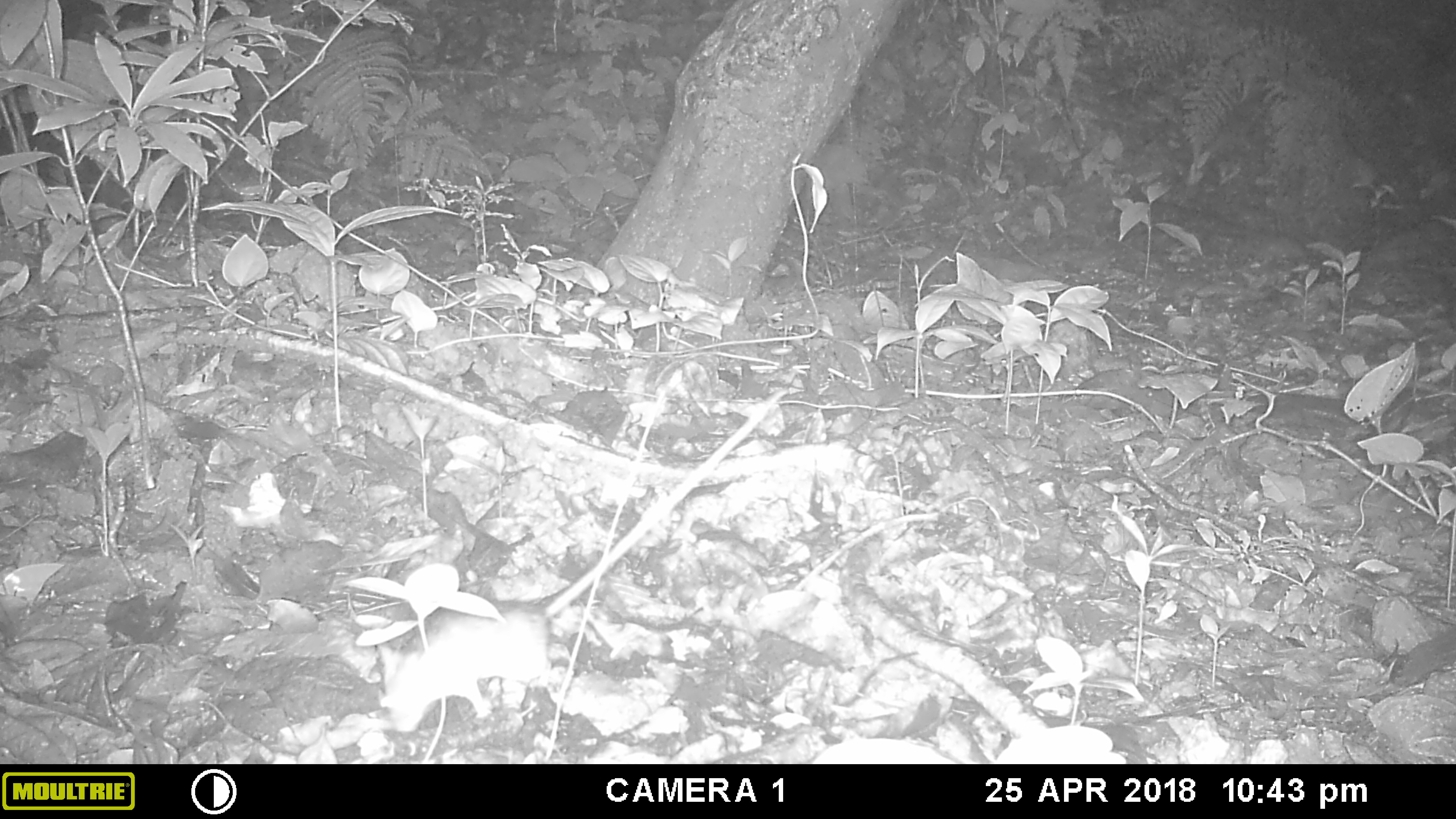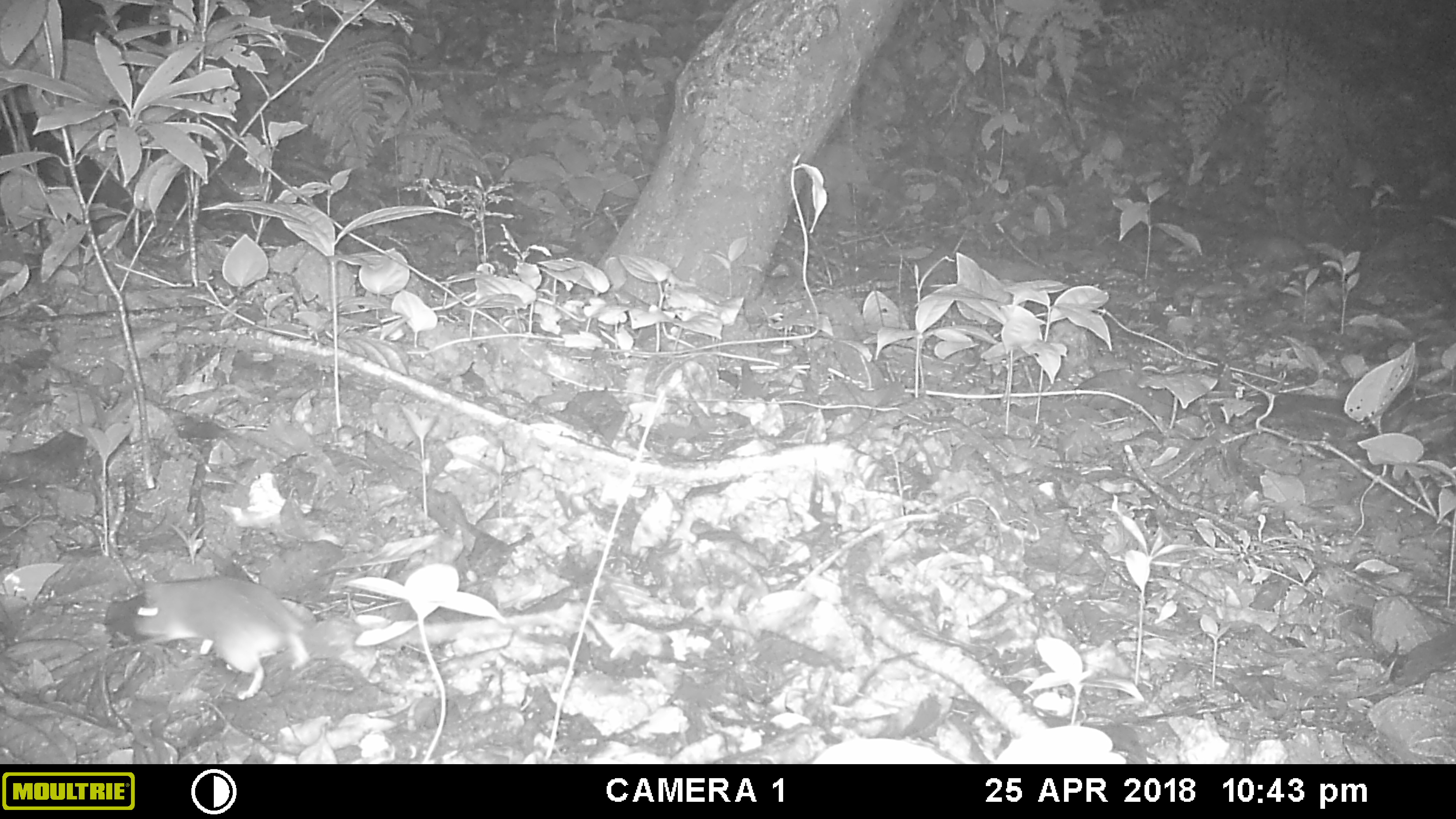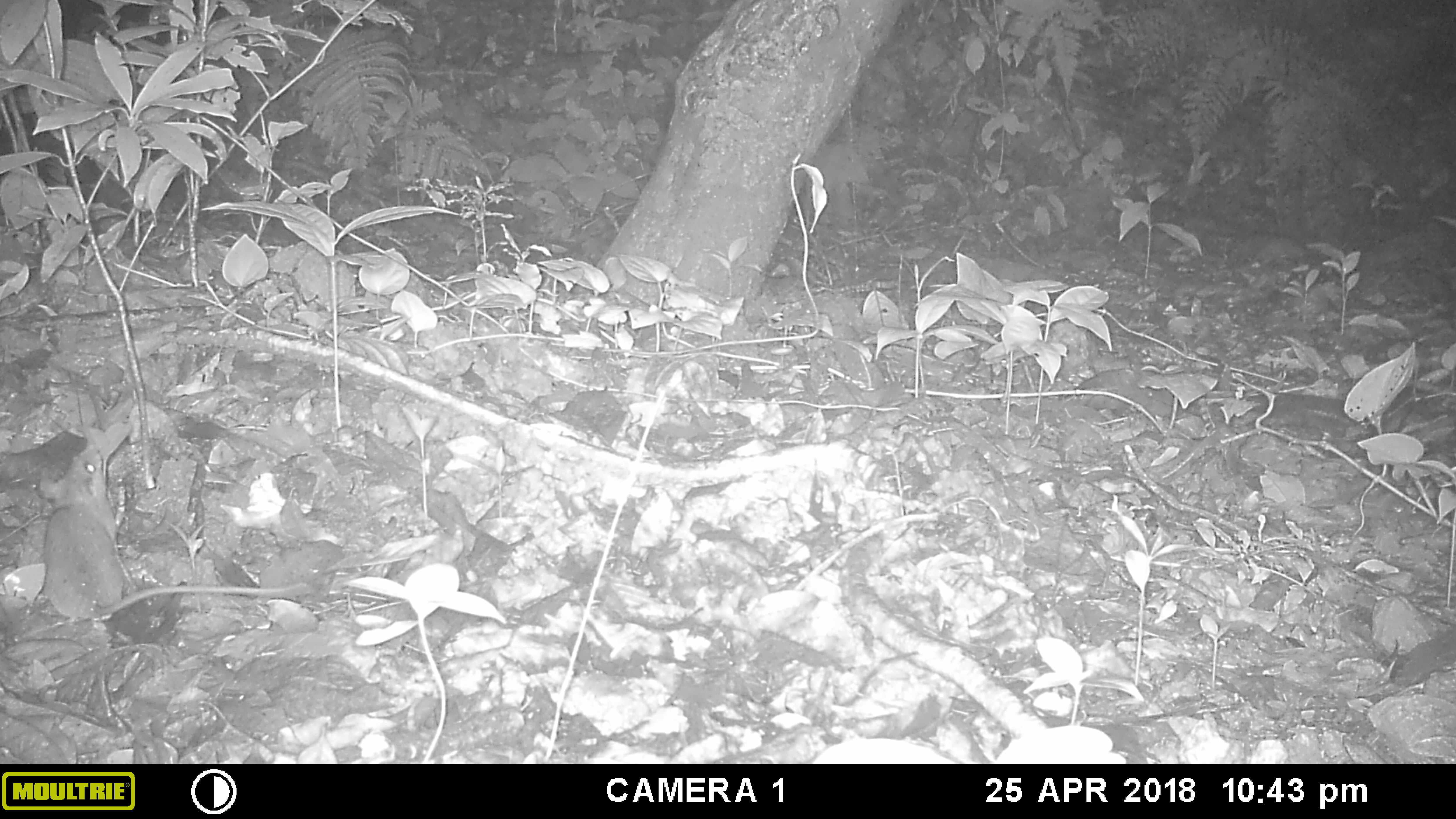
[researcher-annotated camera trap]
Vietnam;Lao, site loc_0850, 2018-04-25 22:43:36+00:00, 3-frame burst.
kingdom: Animalia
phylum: Chordata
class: Mammalia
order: Rodentia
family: Muridae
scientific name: Muridae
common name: old-world mice and rats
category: unidentified murid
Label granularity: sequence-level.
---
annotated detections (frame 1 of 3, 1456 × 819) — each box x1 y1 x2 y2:
unidentified murid: 379 387 788 732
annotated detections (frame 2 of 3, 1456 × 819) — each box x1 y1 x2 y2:
unidentified murid: 131 572 312 701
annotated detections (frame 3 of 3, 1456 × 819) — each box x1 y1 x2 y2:
unidentified murid: 39 444 308 620